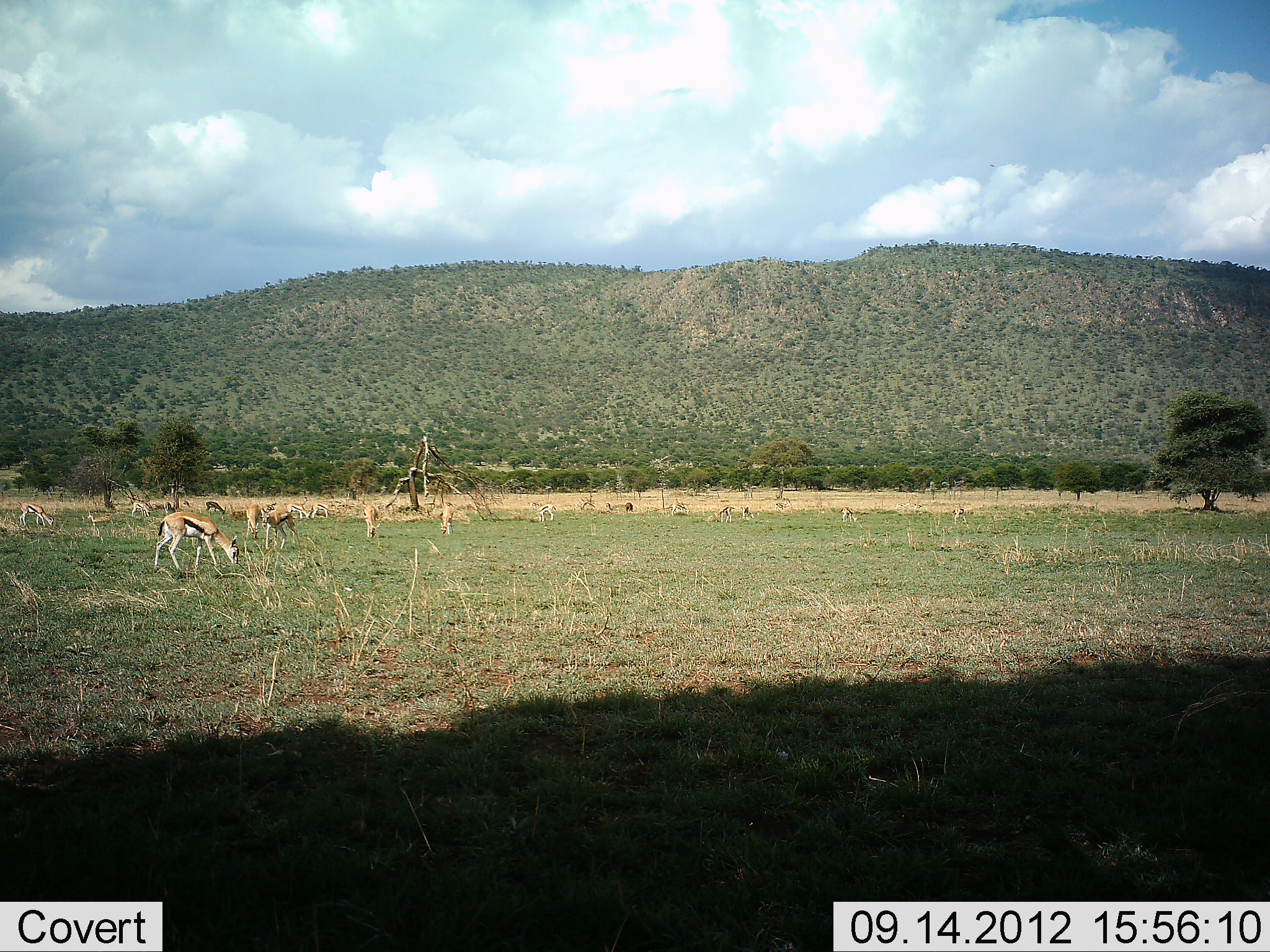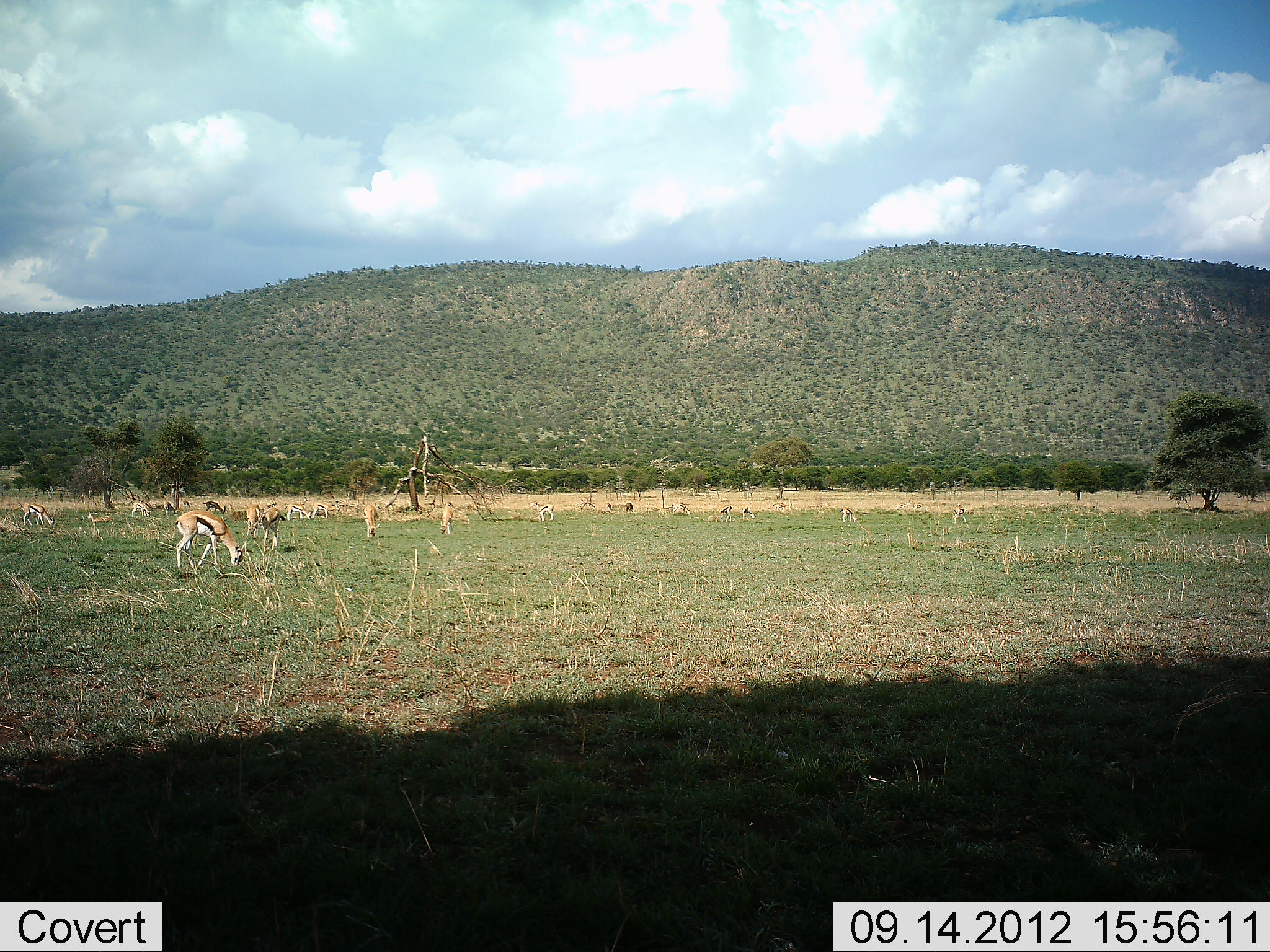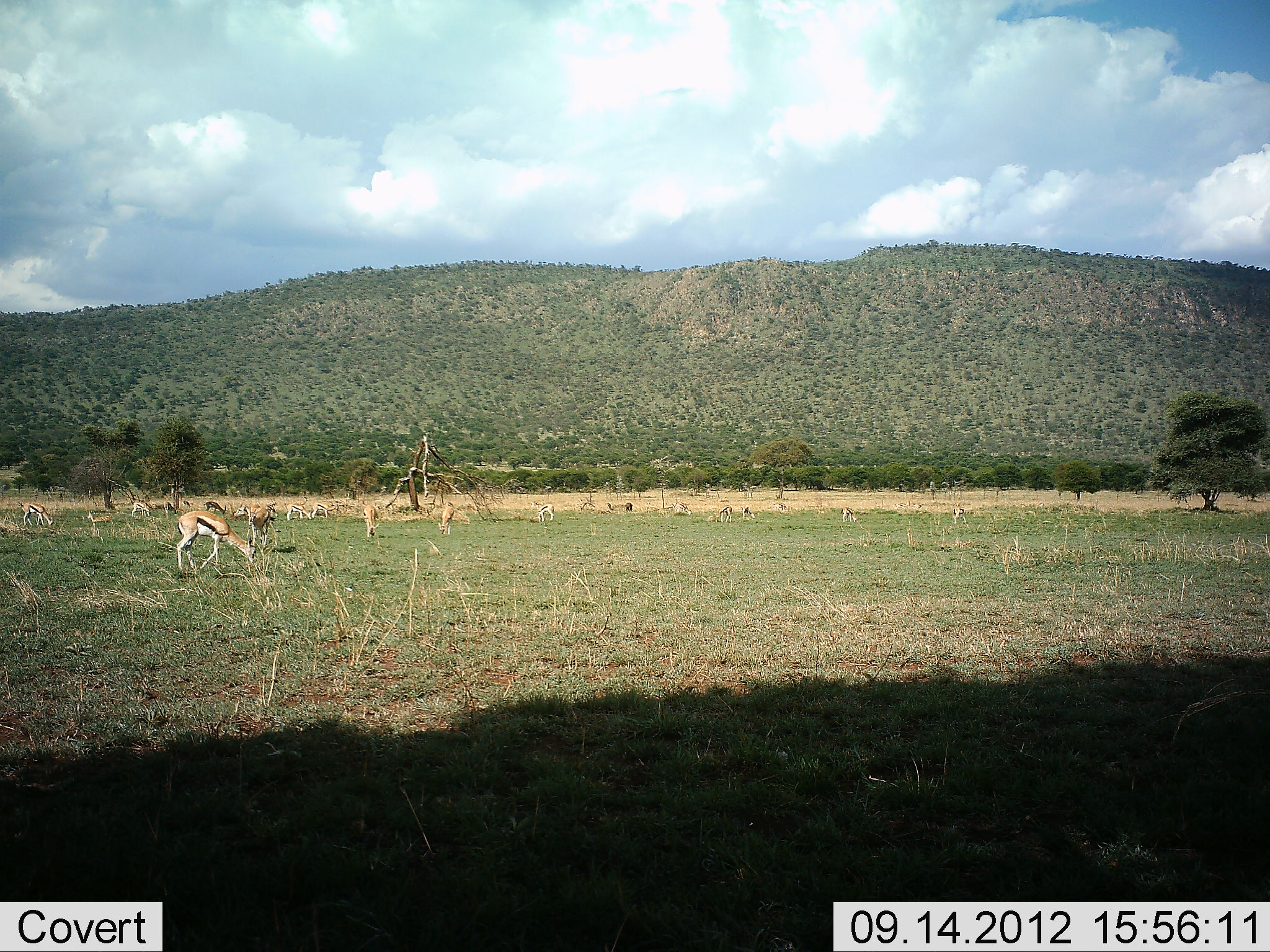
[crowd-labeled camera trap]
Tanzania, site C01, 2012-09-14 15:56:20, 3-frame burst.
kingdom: Animalia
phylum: Chordata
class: Mammalia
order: Artiodactyla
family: Bovidae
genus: Eudorcas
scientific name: Eudorcas thomsonii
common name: thomson's gazelle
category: gazellethomsons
Gazellethomsons (thomson's gazelle) (Eudorcas thomsonii), count 11-50. Behavior (volunteer vote fractions): standing 30%, resting 0%, moving 40%, interacting 0%. Young present (vote fraction): 0%. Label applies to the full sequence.